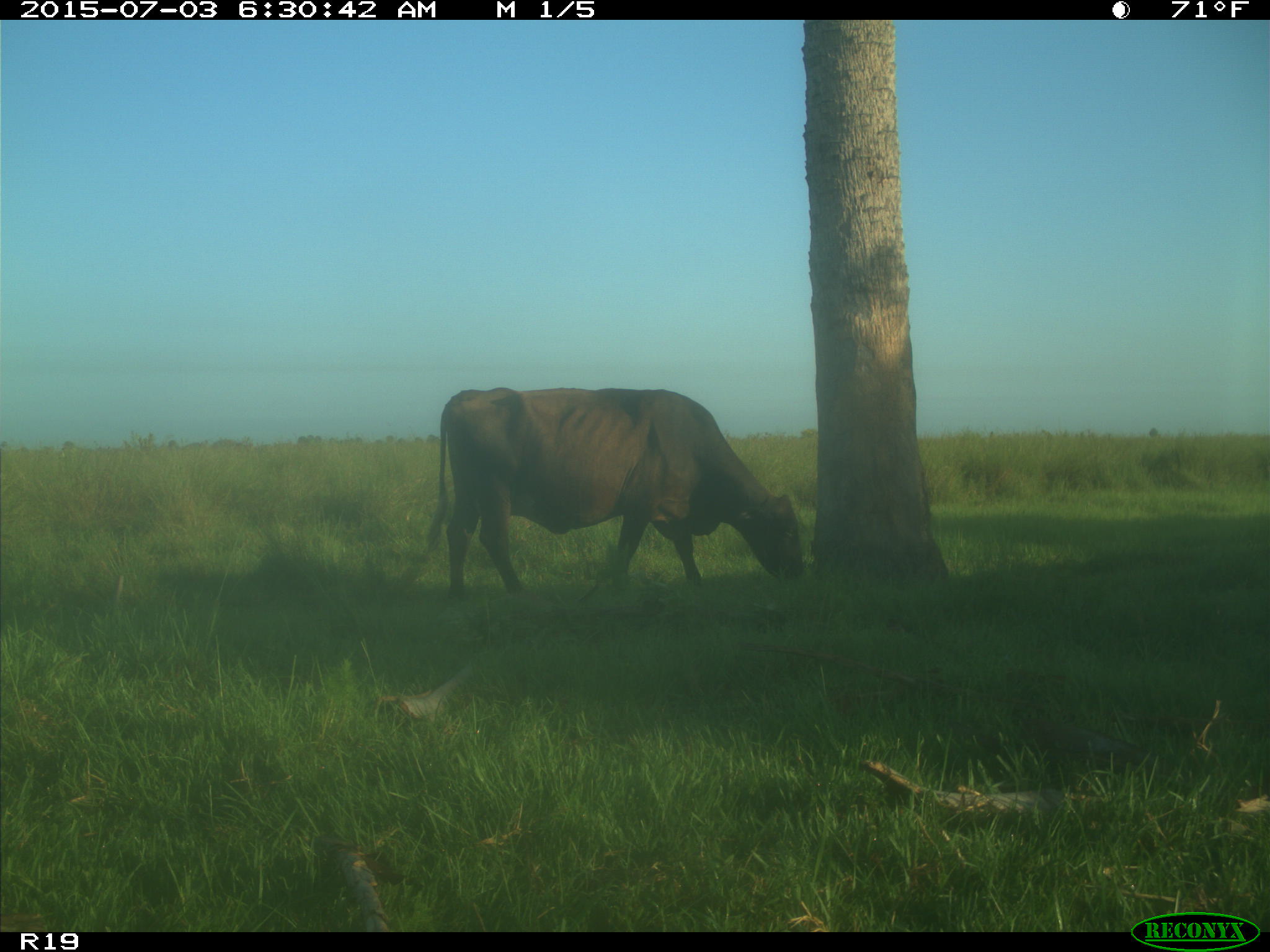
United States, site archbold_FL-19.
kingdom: Animalia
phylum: Chordata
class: Mammalia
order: Artiodactyla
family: Bovidae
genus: Bos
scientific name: Bos taurus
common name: domestic cow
Bos taurus (domestic cow).